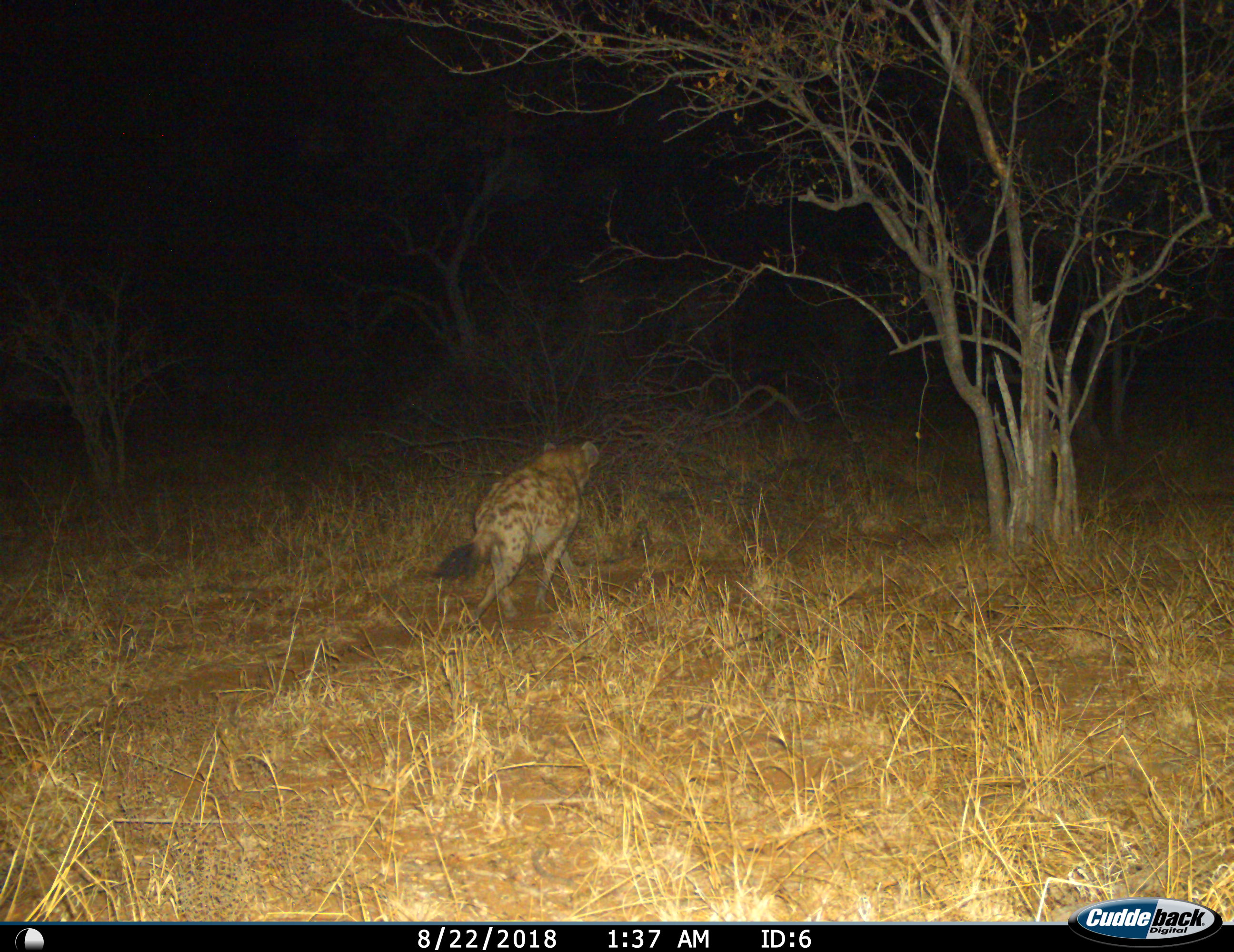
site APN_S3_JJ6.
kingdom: Animalia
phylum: Chordata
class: Mammalia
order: Carnivora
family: Hyaenidae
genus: Crocuta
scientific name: Crocuta crocuta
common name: spotted hyena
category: hyenaspotted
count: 1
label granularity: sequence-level